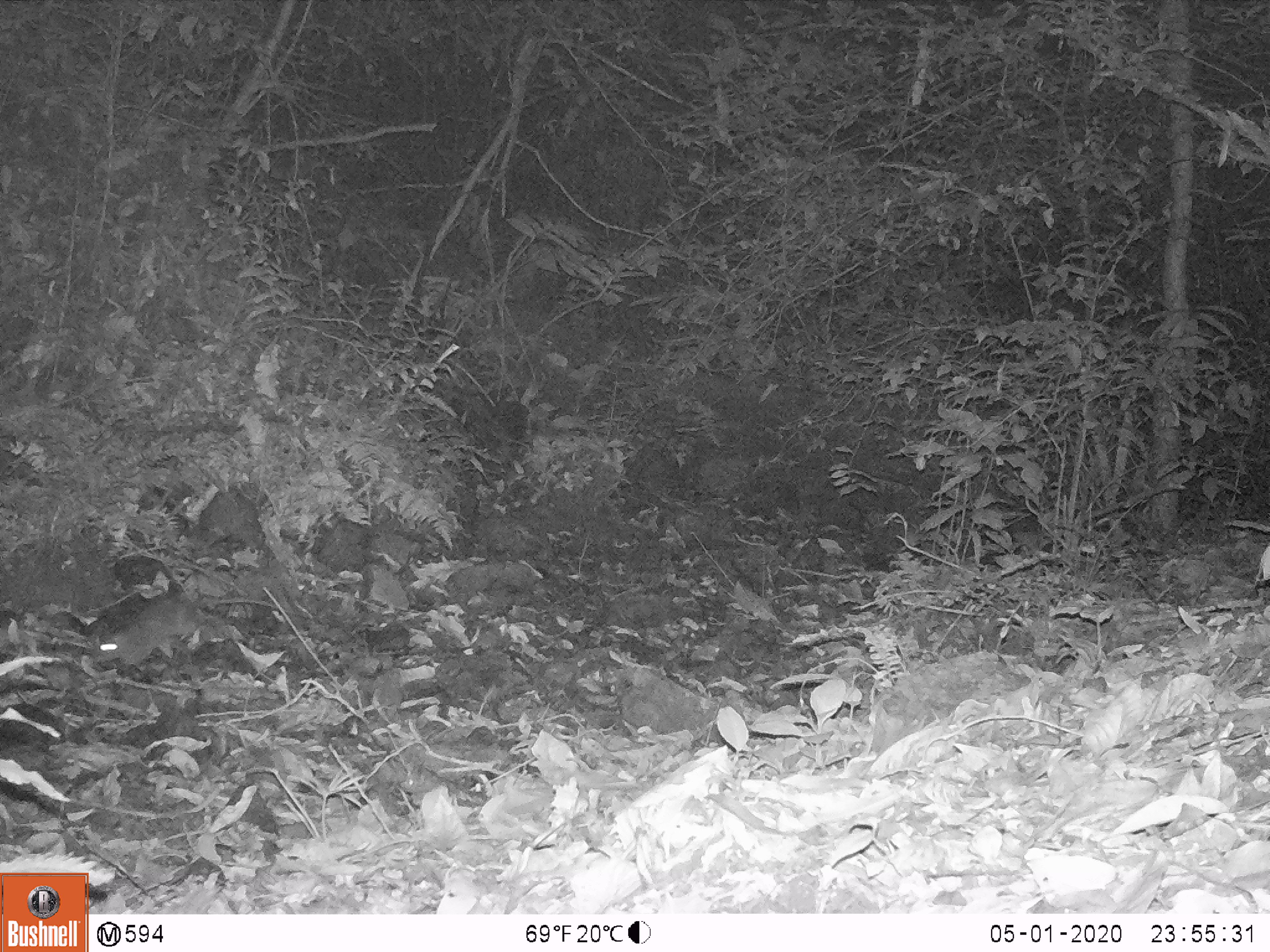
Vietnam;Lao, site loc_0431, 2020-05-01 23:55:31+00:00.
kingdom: Animalia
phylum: Chordata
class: Mammalia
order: Rodentia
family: Muridae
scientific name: Muridae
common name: old-world mice and rats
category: unidentified murid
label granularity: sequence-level